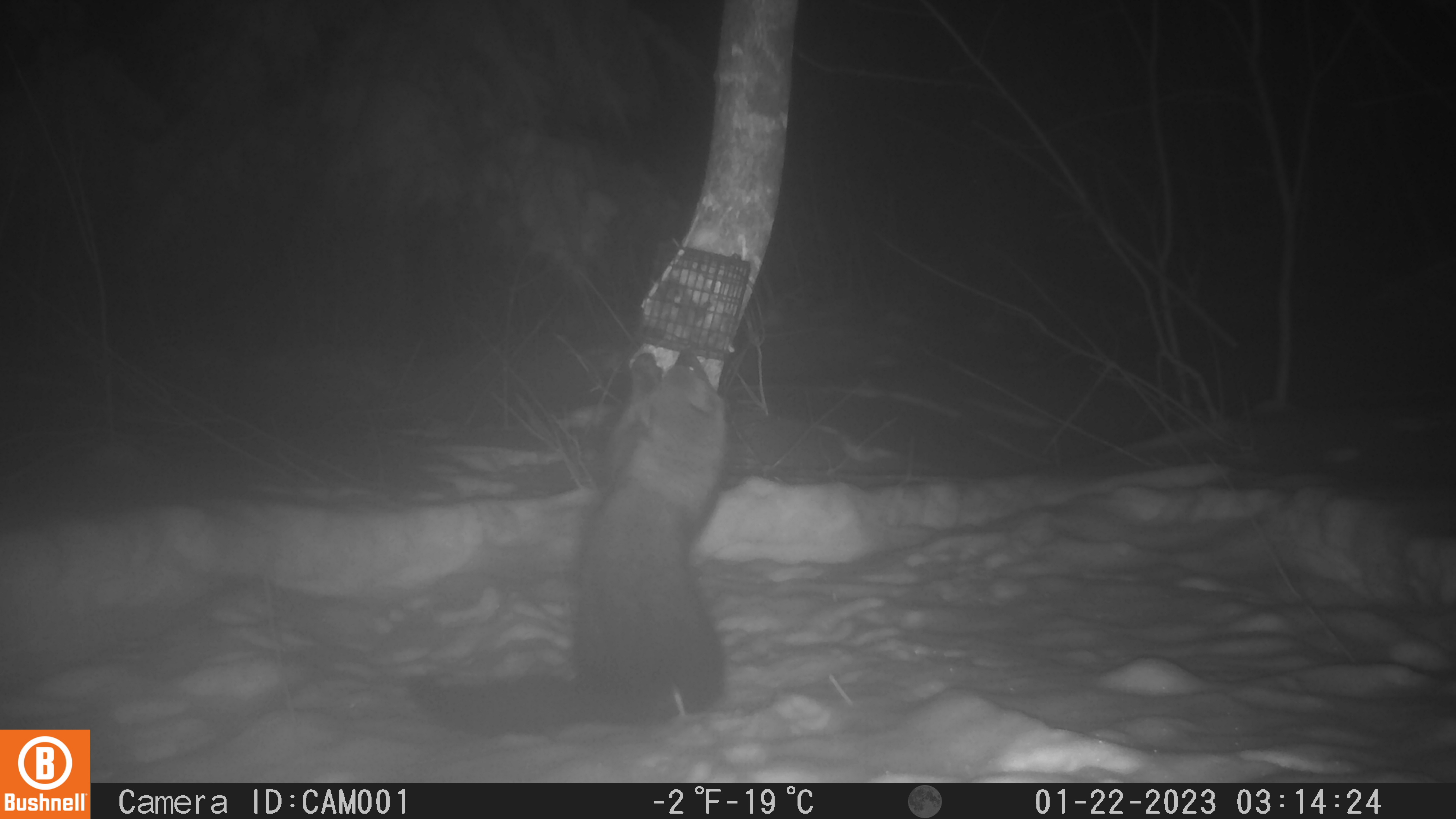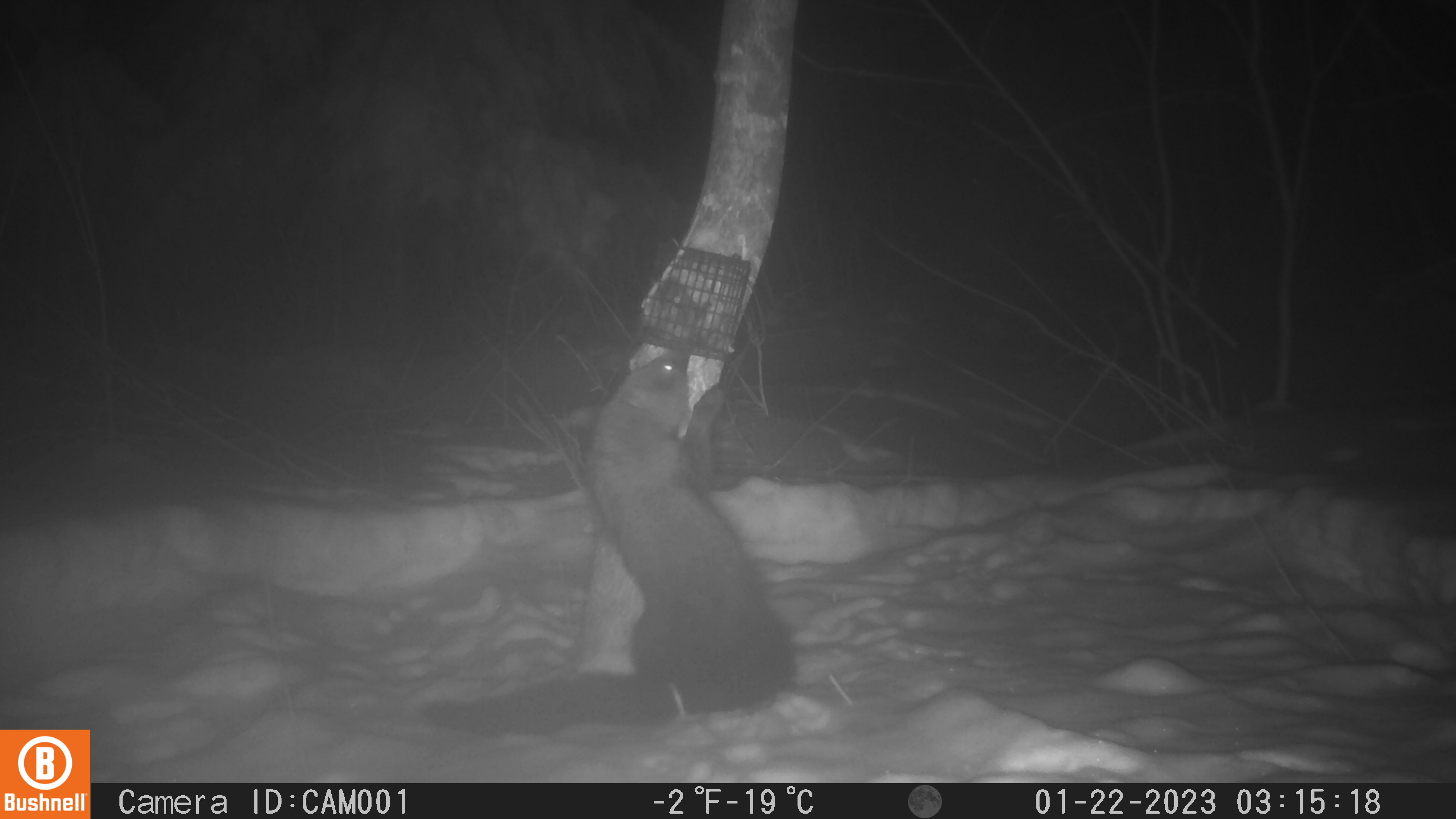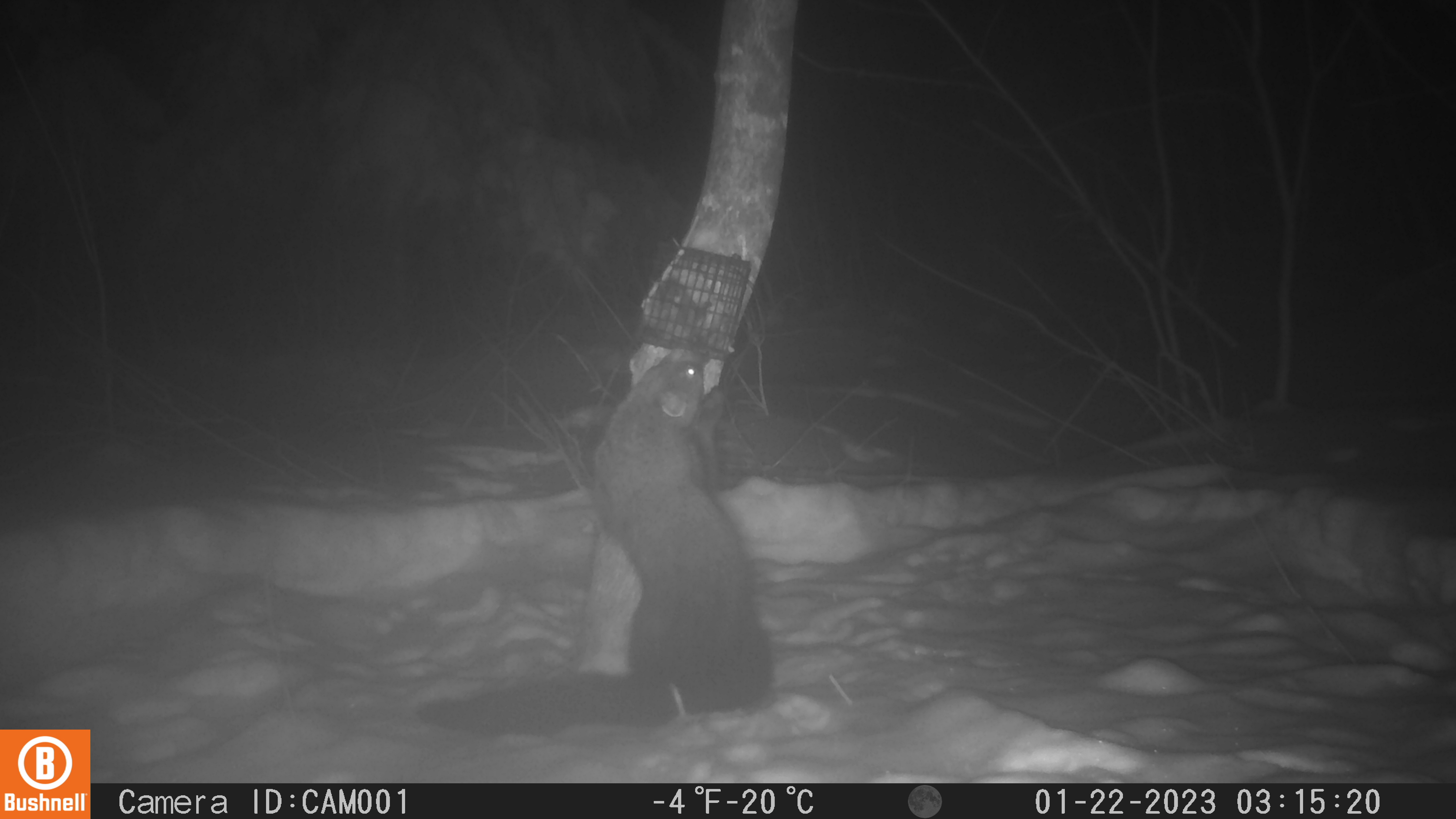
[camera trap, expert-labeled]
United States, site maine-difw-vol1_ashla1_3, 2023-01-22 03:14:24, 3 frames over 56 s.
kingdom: Animalia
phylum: Chordata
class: Mammalia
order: Carnivora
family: Mustelidae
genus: Pekania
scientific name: Pekania pennanti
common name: fisher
Fisher (Pekania pennanti).